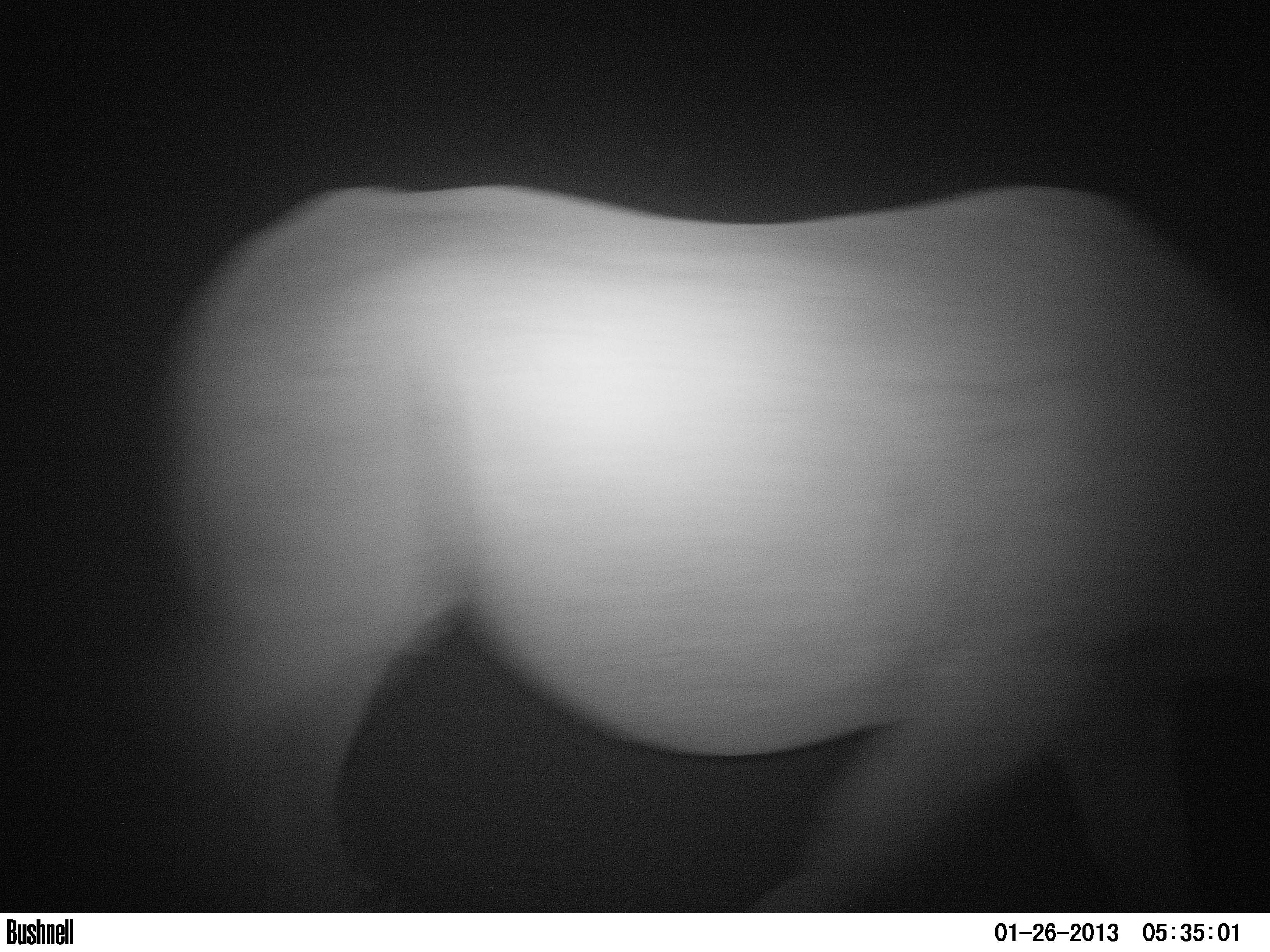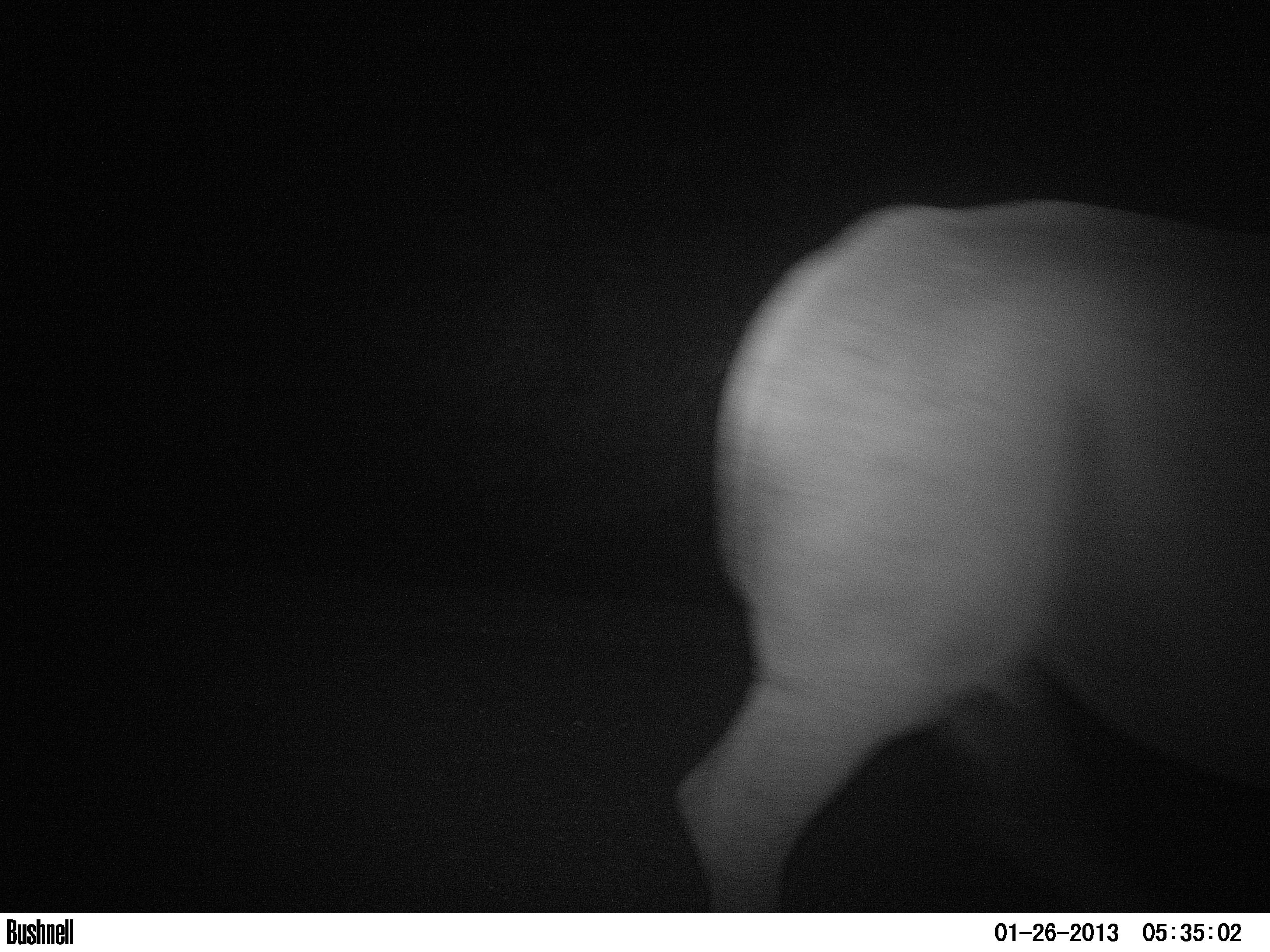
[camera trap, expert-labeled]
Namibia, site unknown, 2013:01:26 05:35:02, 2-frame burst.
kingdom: Animalia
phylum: Chordata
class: Mammalia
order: Perissodactyla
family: Rhinocerotidae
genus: Diceros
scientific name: Diceros bicornis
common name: black rhinoceros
Diceros bicornis (black rhinoceros).